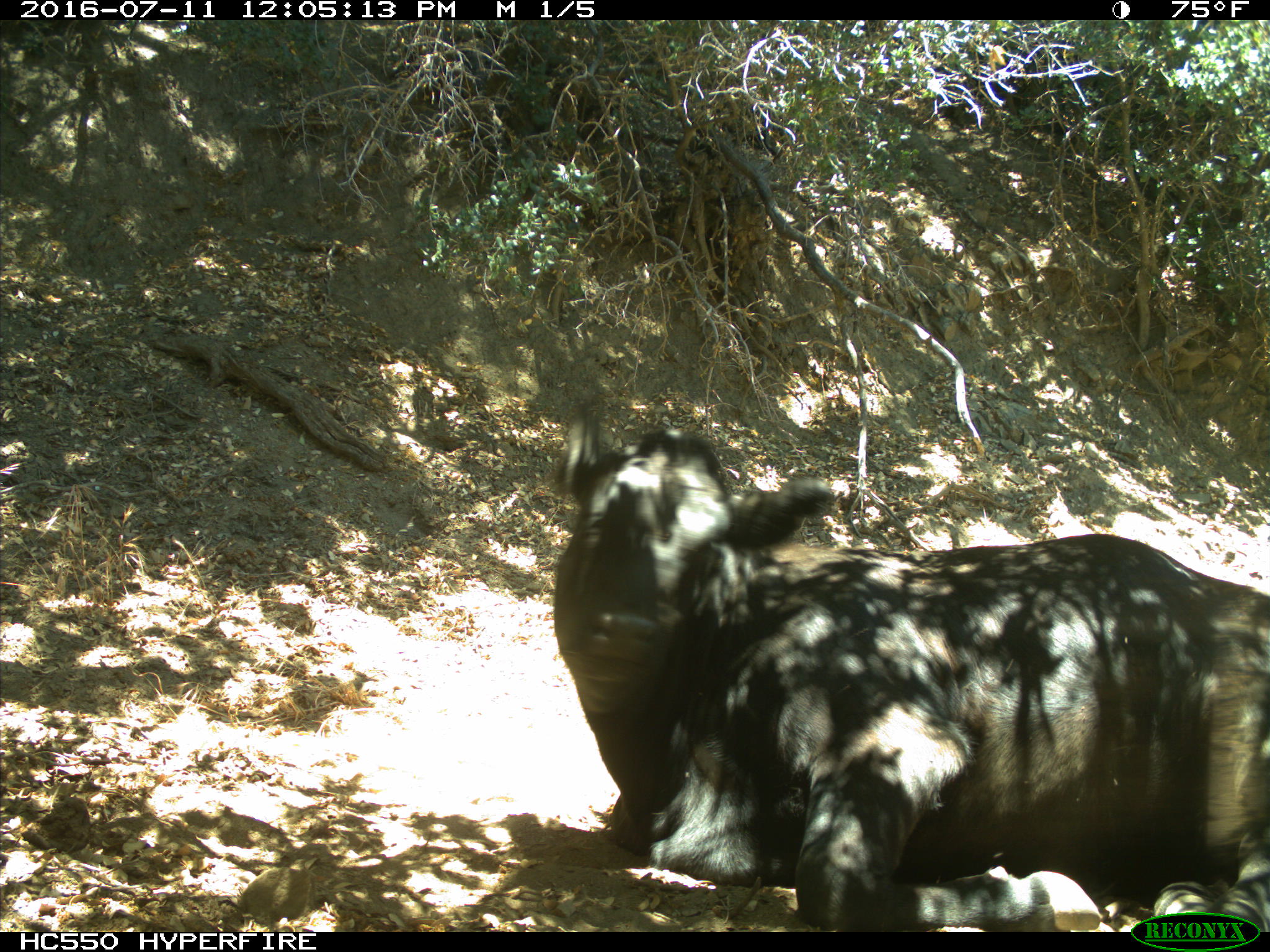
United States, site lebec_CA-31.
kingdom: Animalia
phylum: Chordata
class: Mammalia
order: Artiodactyla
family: Bovidae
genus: Bos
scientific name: Bos taurus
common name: domestic cow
Bos taurus (domestic cow).